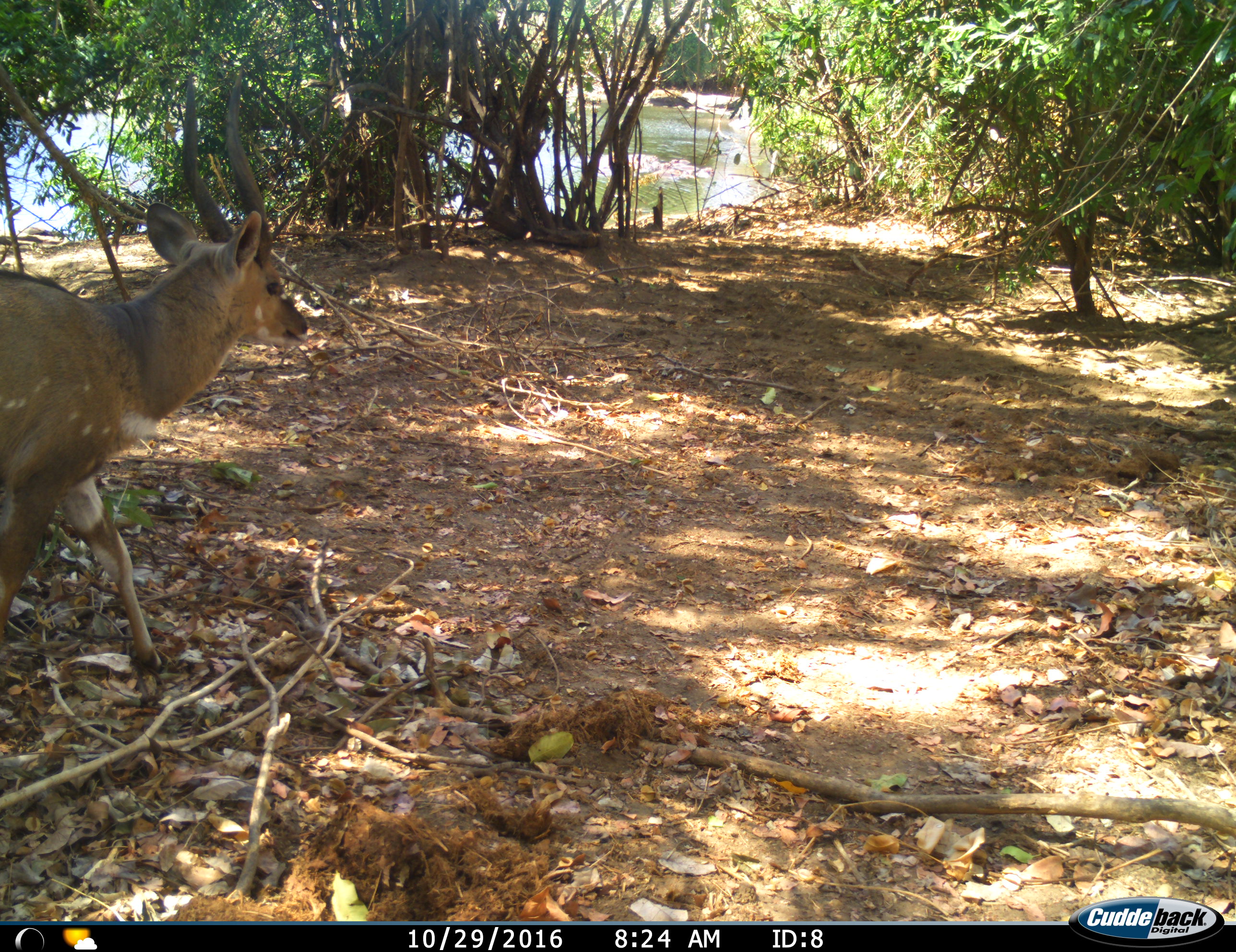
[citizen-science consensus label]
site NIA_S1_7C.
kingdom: Animalia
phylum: Chordata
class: Mammalia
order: Artiodactyla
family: Bovidae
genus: Tragelaphus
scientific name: Tragelaphus scriptus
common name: bushbuck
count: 1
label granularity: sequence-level